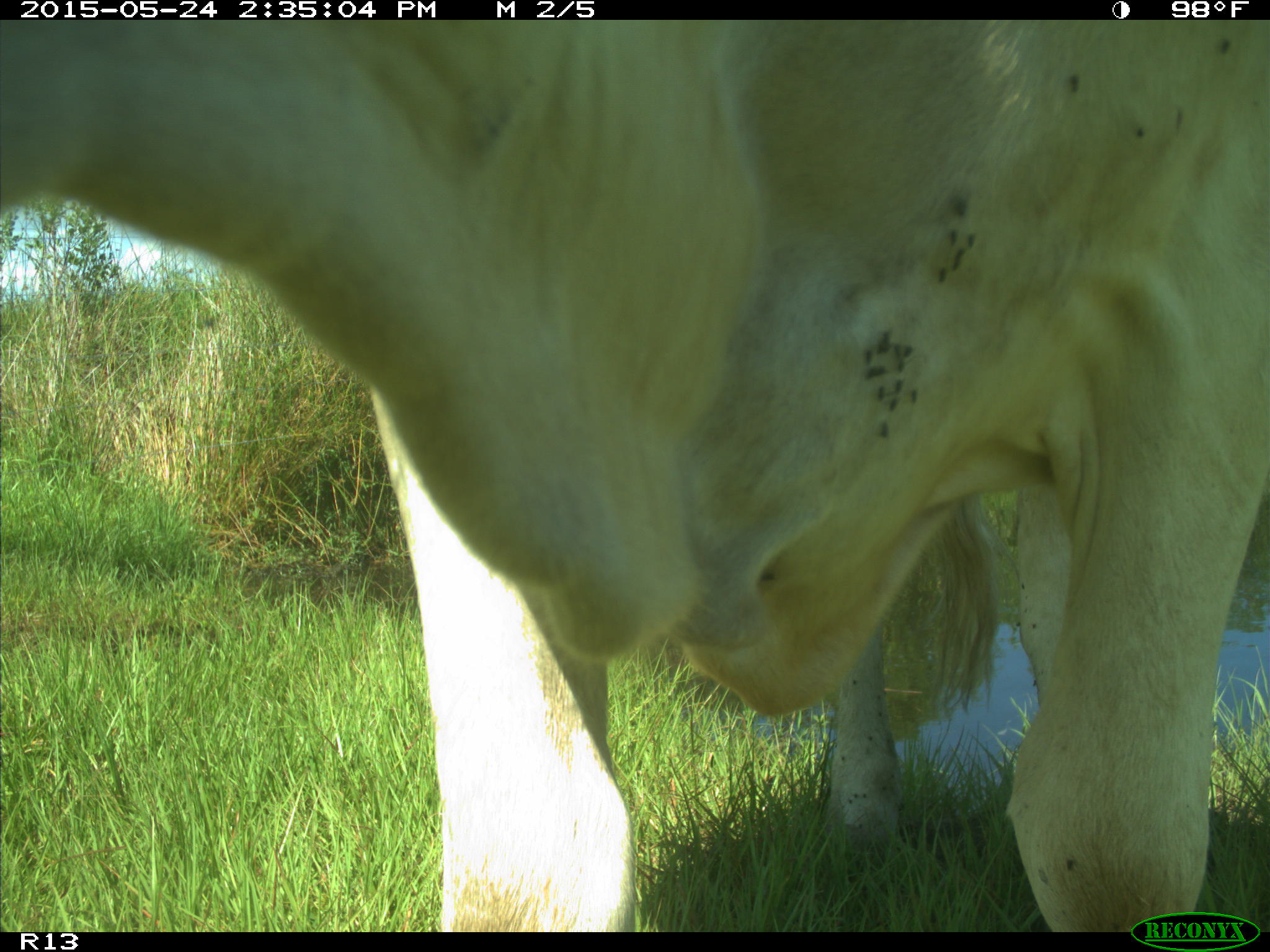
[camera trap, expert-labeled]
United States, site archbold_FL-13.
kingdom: Animalia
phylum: Chordata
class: Mammalia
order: Artiodactyla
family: Bovidae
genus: Bos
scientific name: Bos taurus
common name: domestic cow